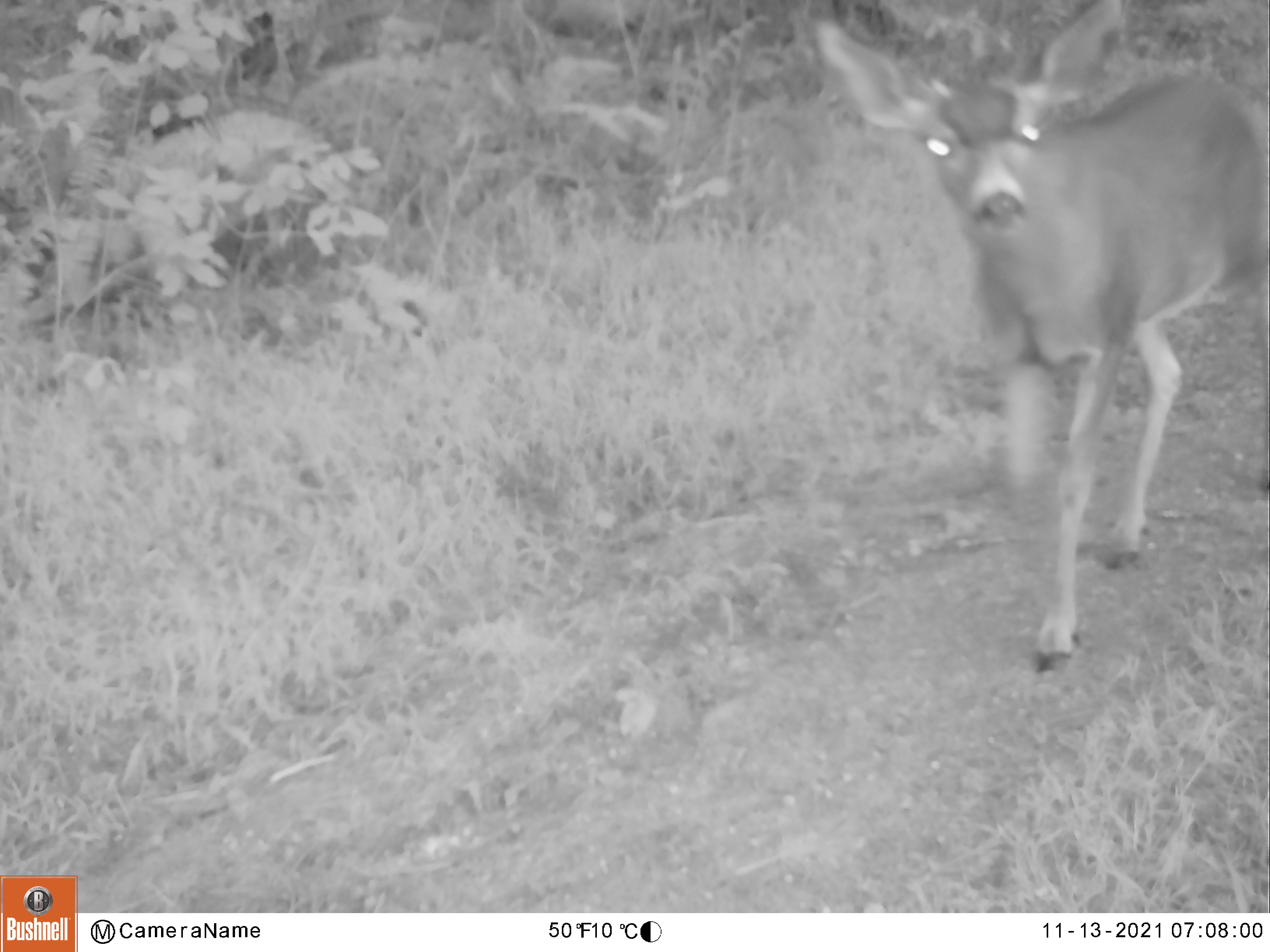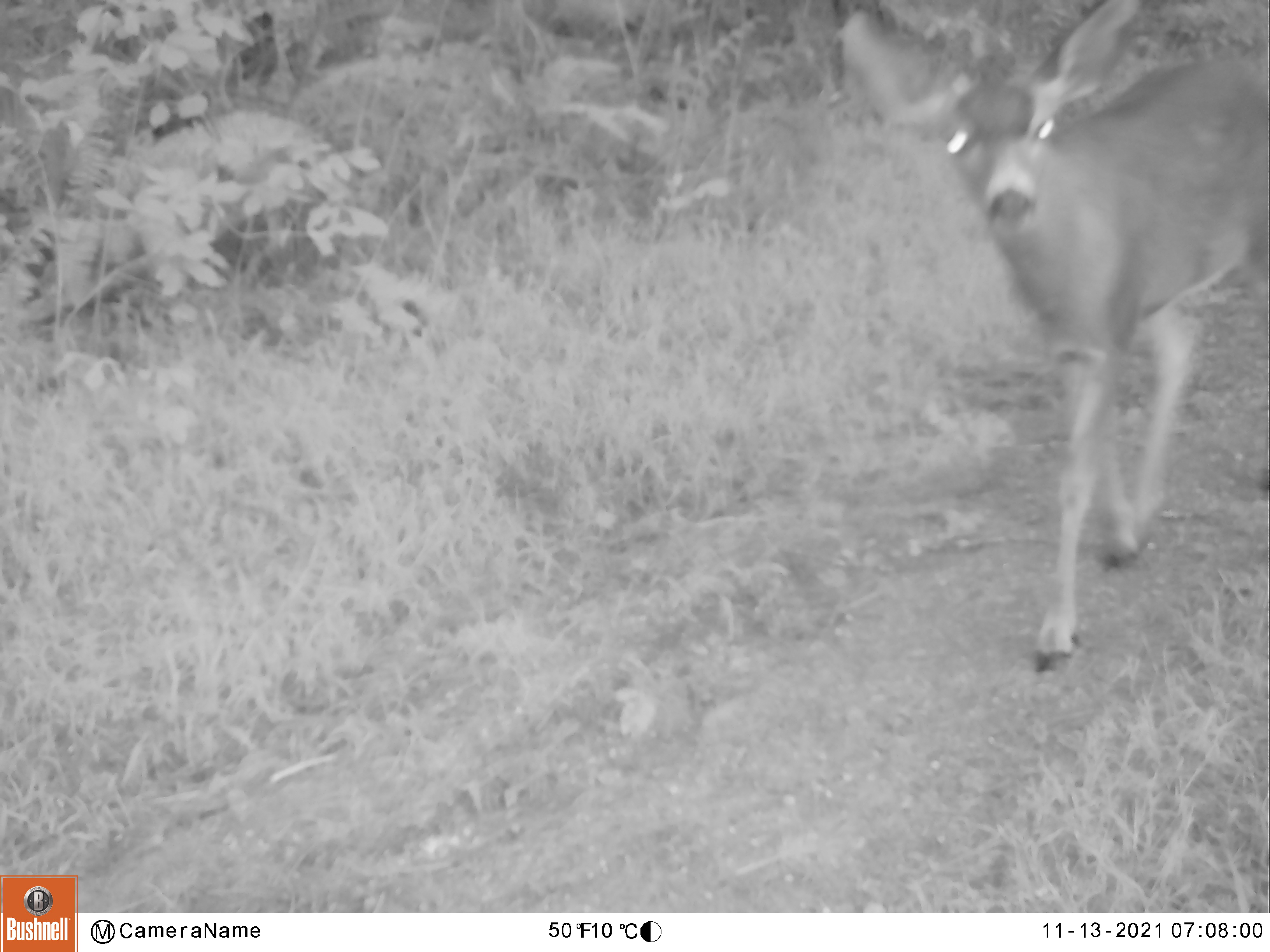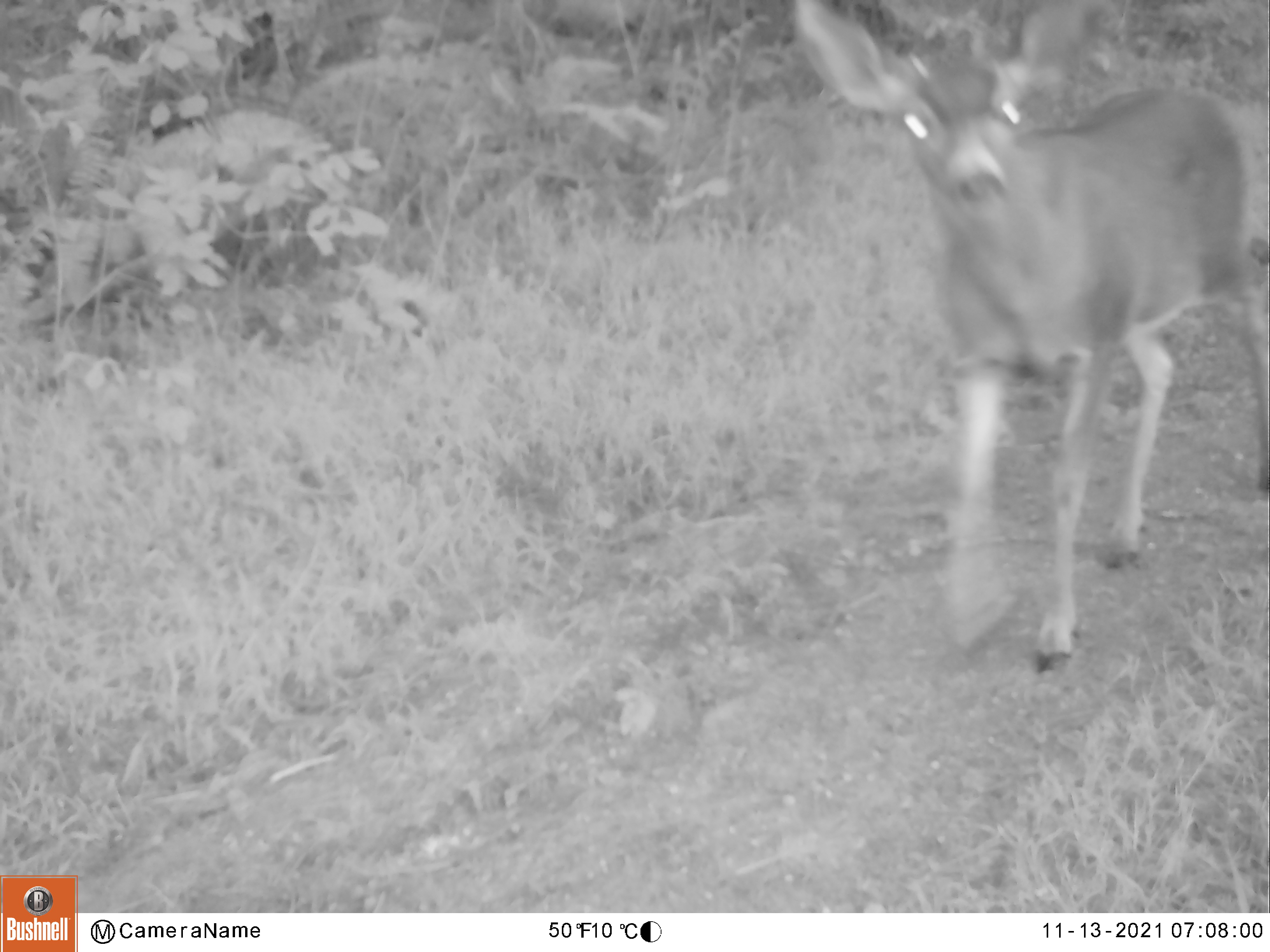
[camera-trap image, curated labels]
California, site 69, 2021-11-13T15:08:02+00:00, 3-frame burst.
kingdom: Animalia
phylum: Chordata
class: Mammalia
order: Artiodactyla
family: Cervidae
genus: Odocoileus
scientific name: Odocoileus hemionus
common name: mule deer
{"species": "mule deer (Odocoileus hemionus)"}